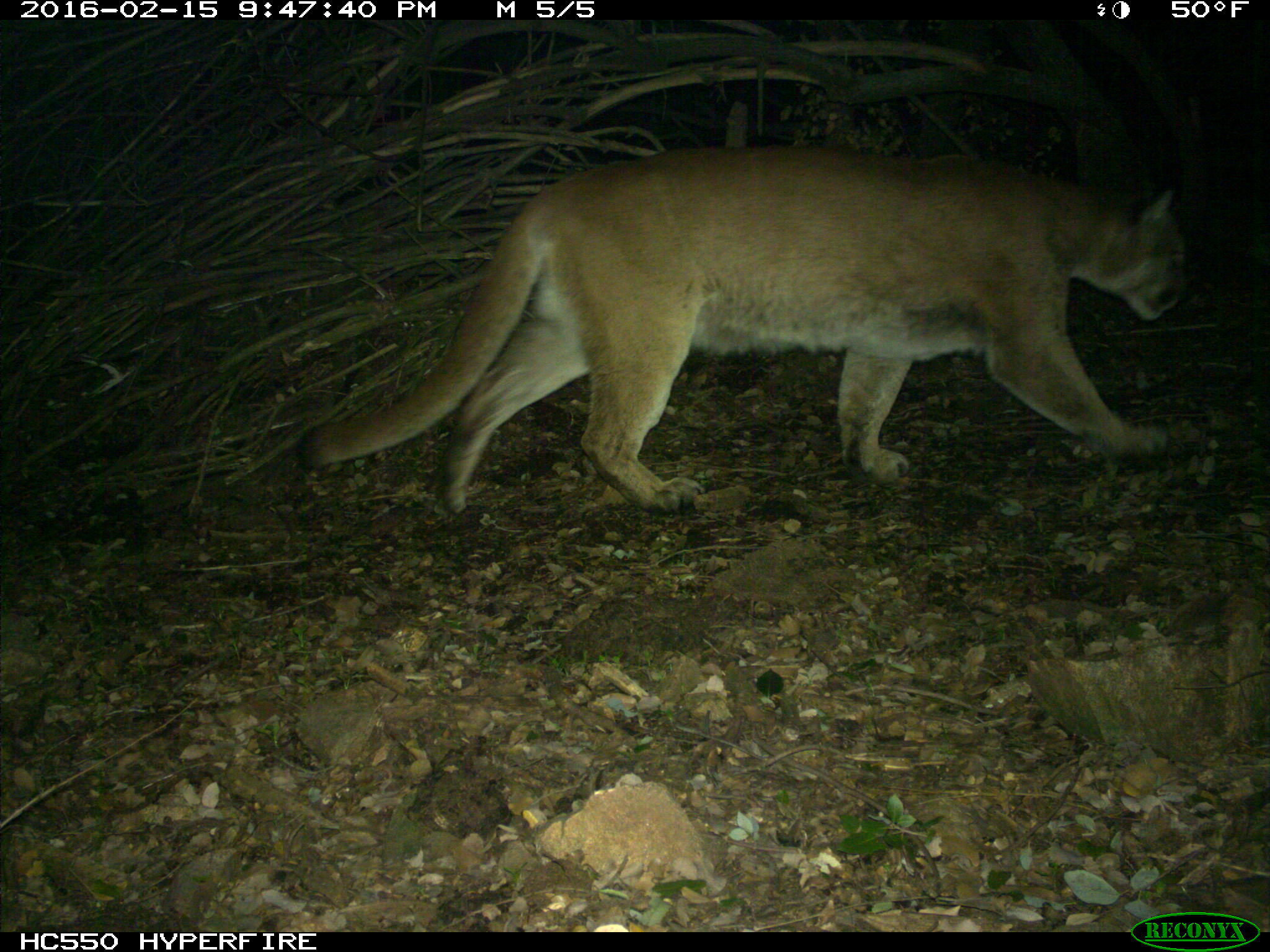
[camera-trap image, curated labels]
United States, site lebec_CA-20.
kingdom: Animalia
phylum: Chordata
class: Mammalia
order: Carnivora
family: Felidae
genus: Puma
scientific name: Puma concolor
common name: mountain lion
Puma concolor (mountain lion).